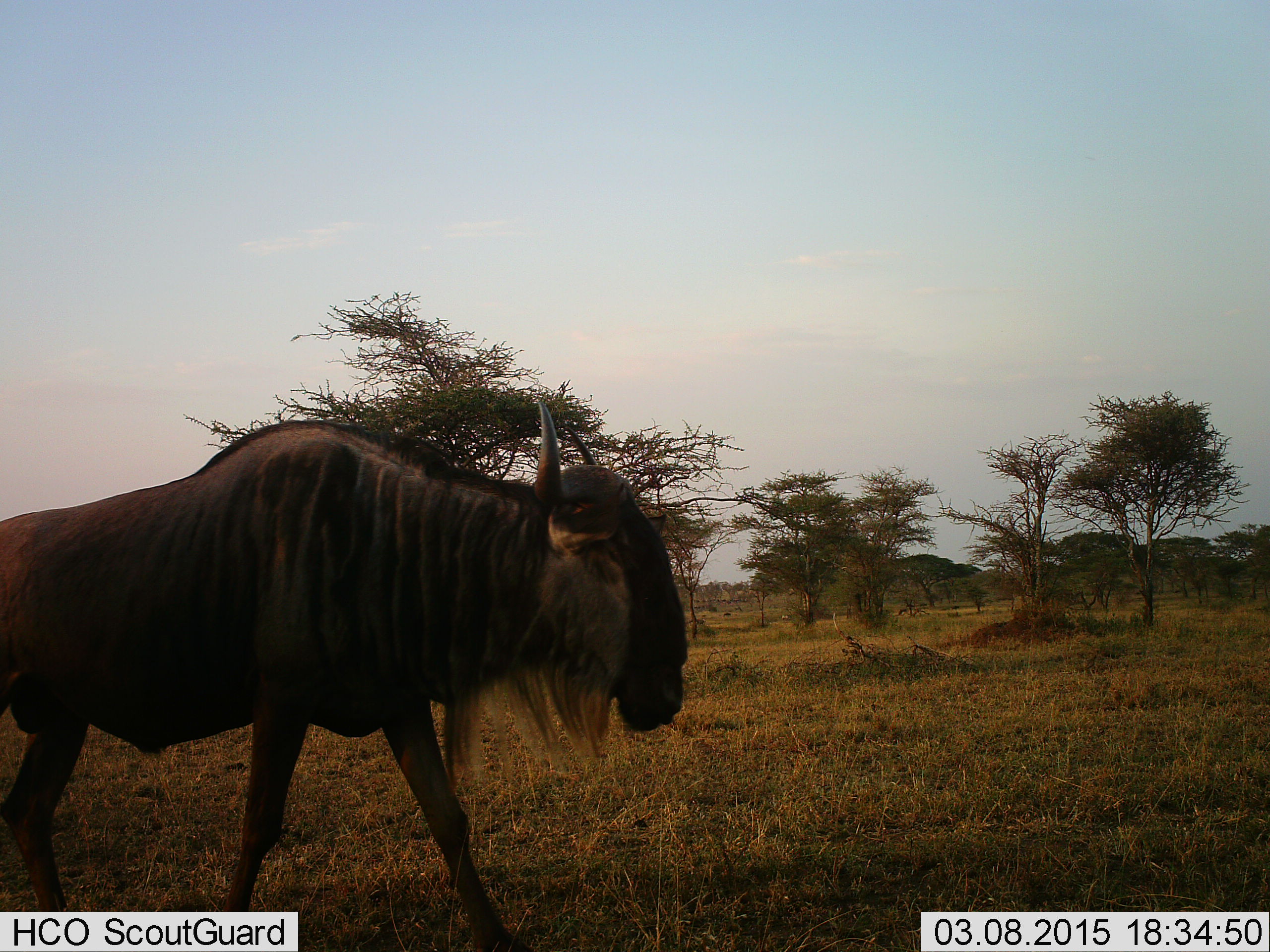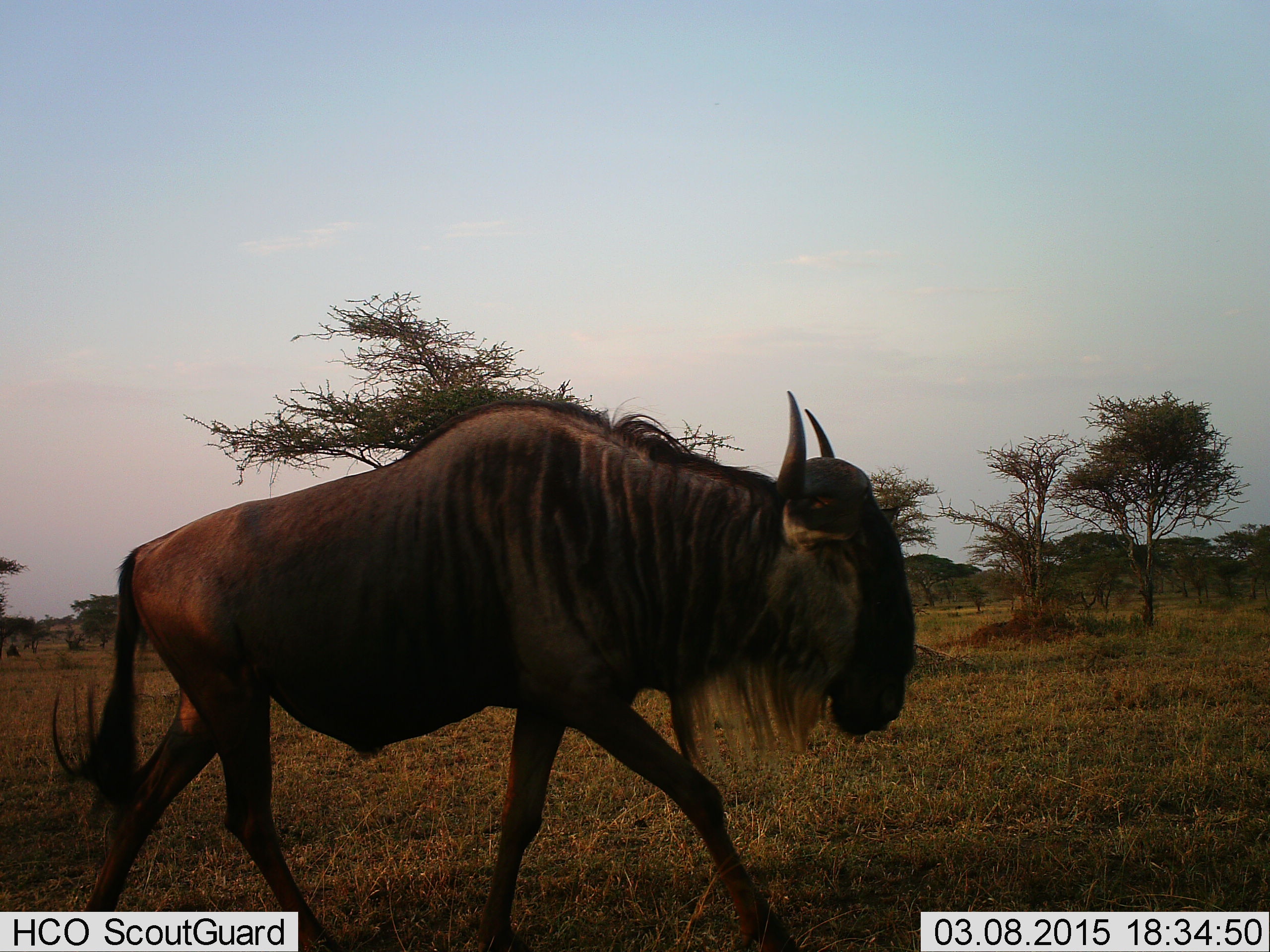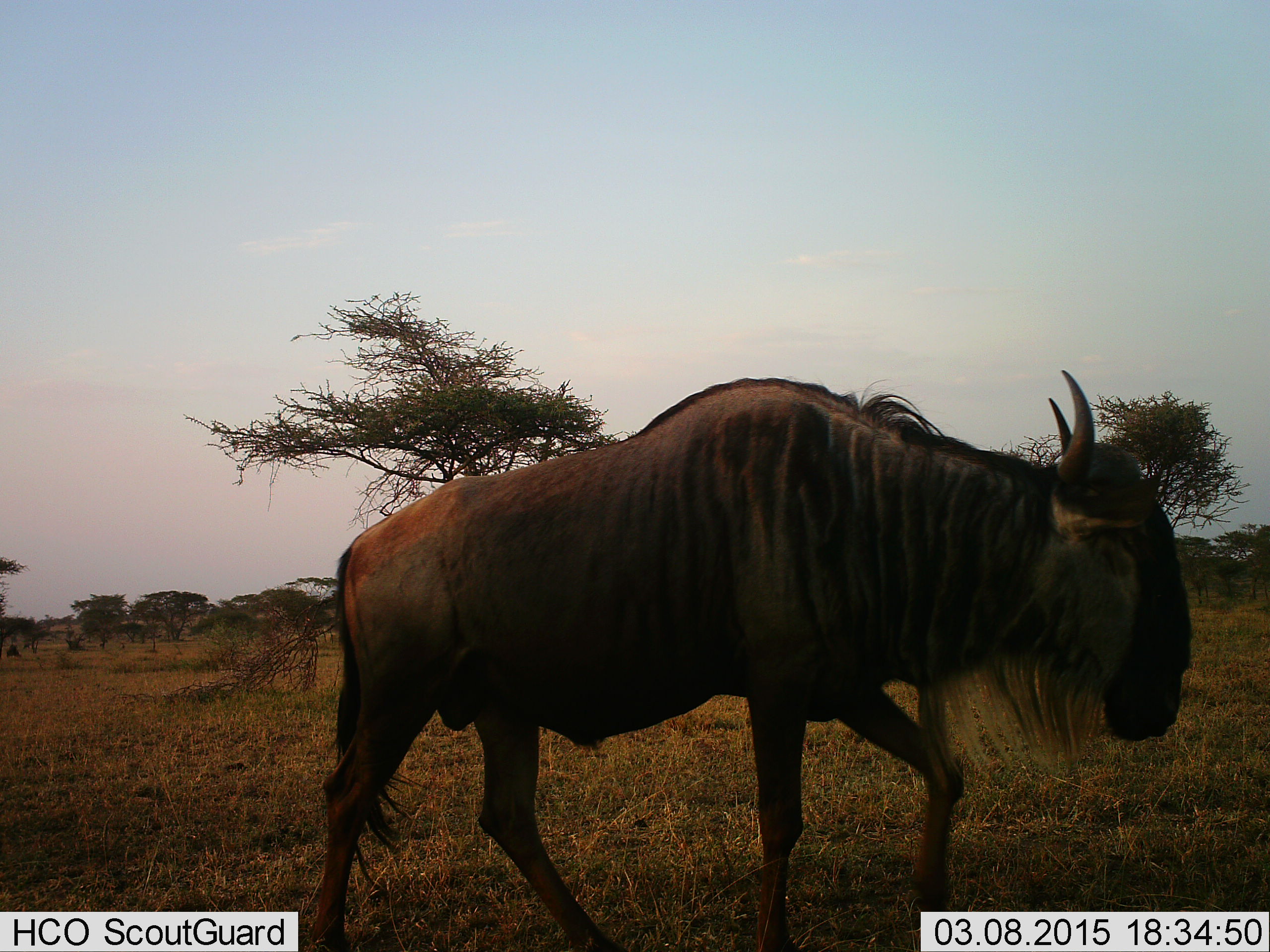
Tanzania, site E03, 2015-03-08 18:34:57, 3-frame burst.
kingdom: Animalia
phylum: Chordata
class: Mammalia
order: Artiodactyla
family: Bovidae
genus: Connochaetes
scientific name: Connochaetes taurinus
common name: blue wildebeest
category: wildebeest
Wildebeest (blue wildebeest) (Connochaetes taurinus), count 1. Behavior (volunteer vote fractions): standing 10%, resting 0%, moving 100%, interacting 0%. Young present (vote fraction): 0%. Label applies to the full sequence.